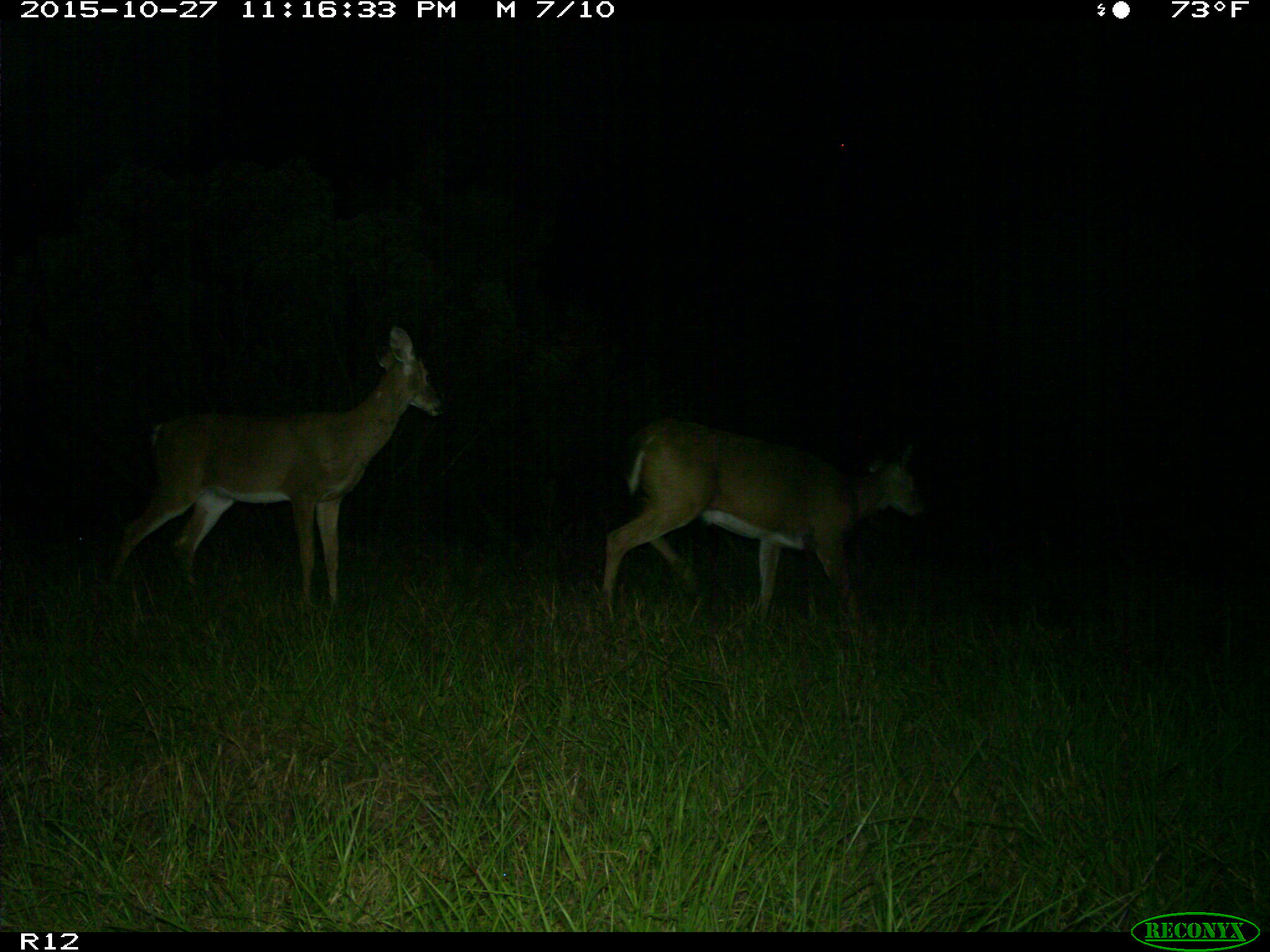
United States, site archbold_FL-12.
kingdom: Animalia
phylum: Chordata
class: Mammalia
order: Artiodactyla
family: Cervidae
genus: Odocoileus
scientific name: Odocoileus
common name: deer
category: unidentified deer